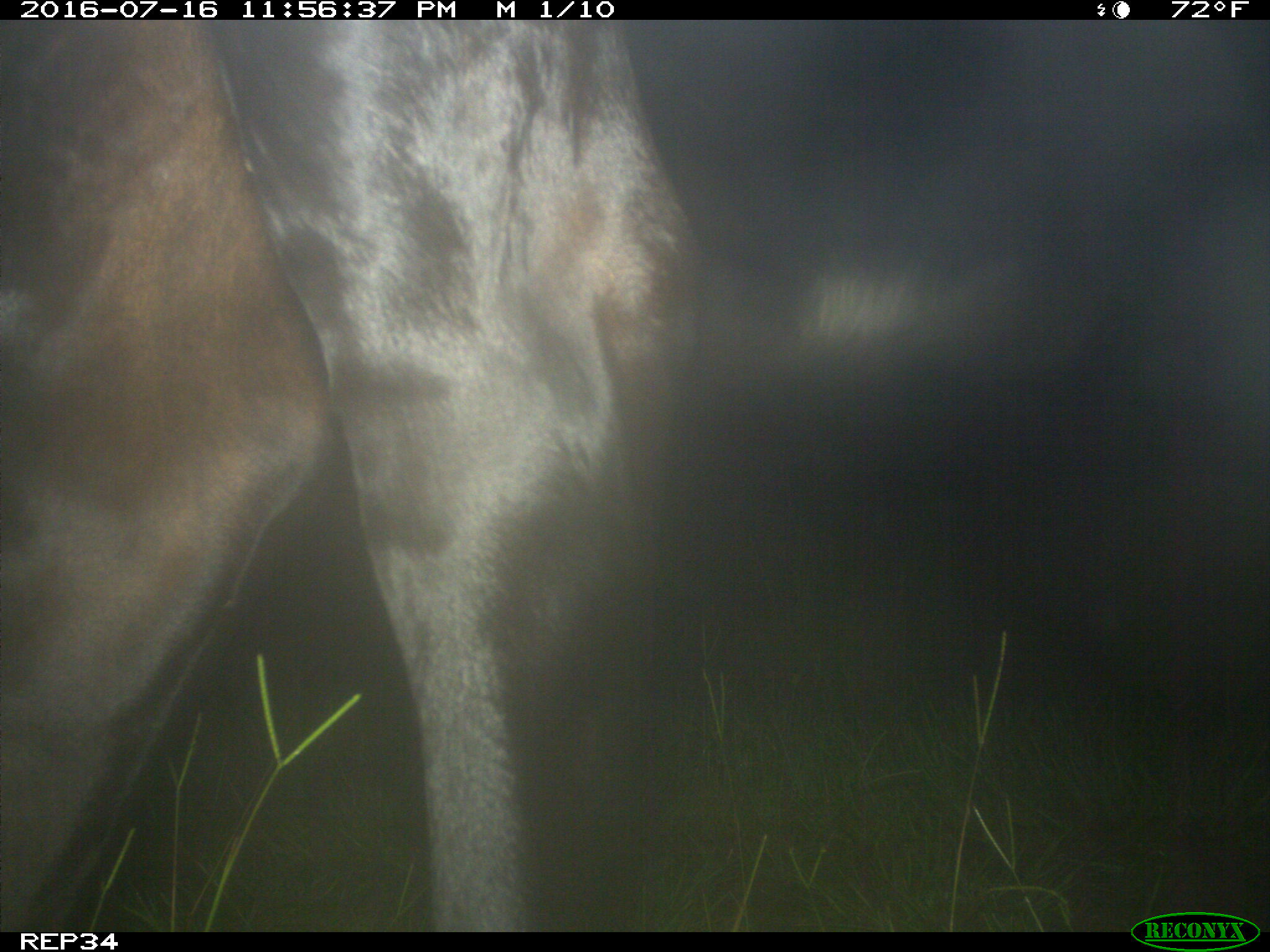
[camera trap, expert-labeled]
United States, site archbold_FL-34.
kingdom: Animalia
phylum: Chordata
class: Mammalia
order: Artiodactyla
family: Bovidae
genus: Bos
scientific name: Bos taurus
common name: domestic cow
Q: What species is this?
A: Bos taurus (domestic cow).